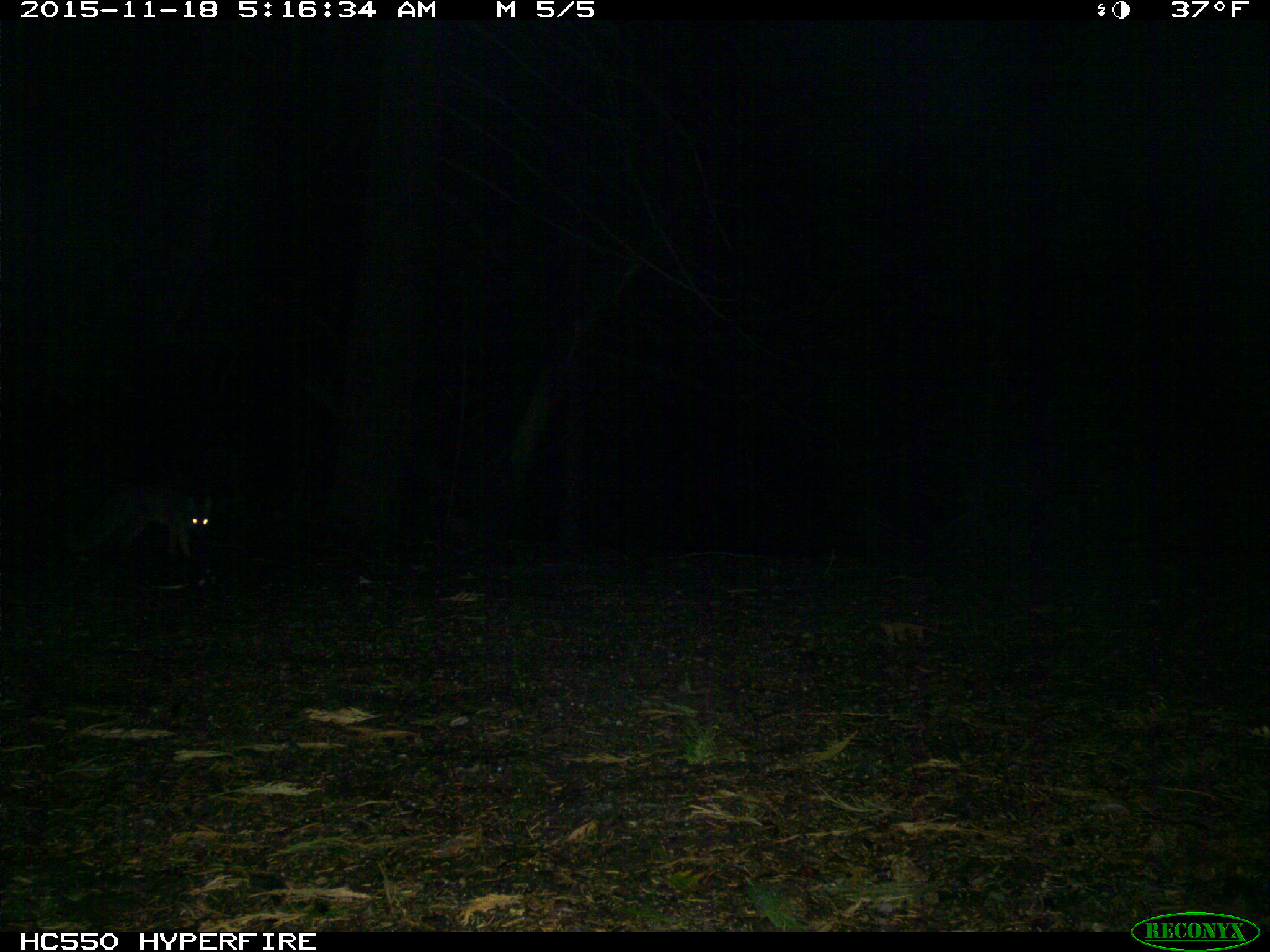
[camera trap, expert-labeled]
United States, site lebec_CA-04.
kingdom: Animalia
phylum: Chordata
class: Mammalia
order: Carnivora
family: Canidae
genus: Urocyon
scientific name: Urocyon cinereoargenteus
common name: gray fox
Urocyon cinereoargenteus (gray fox).